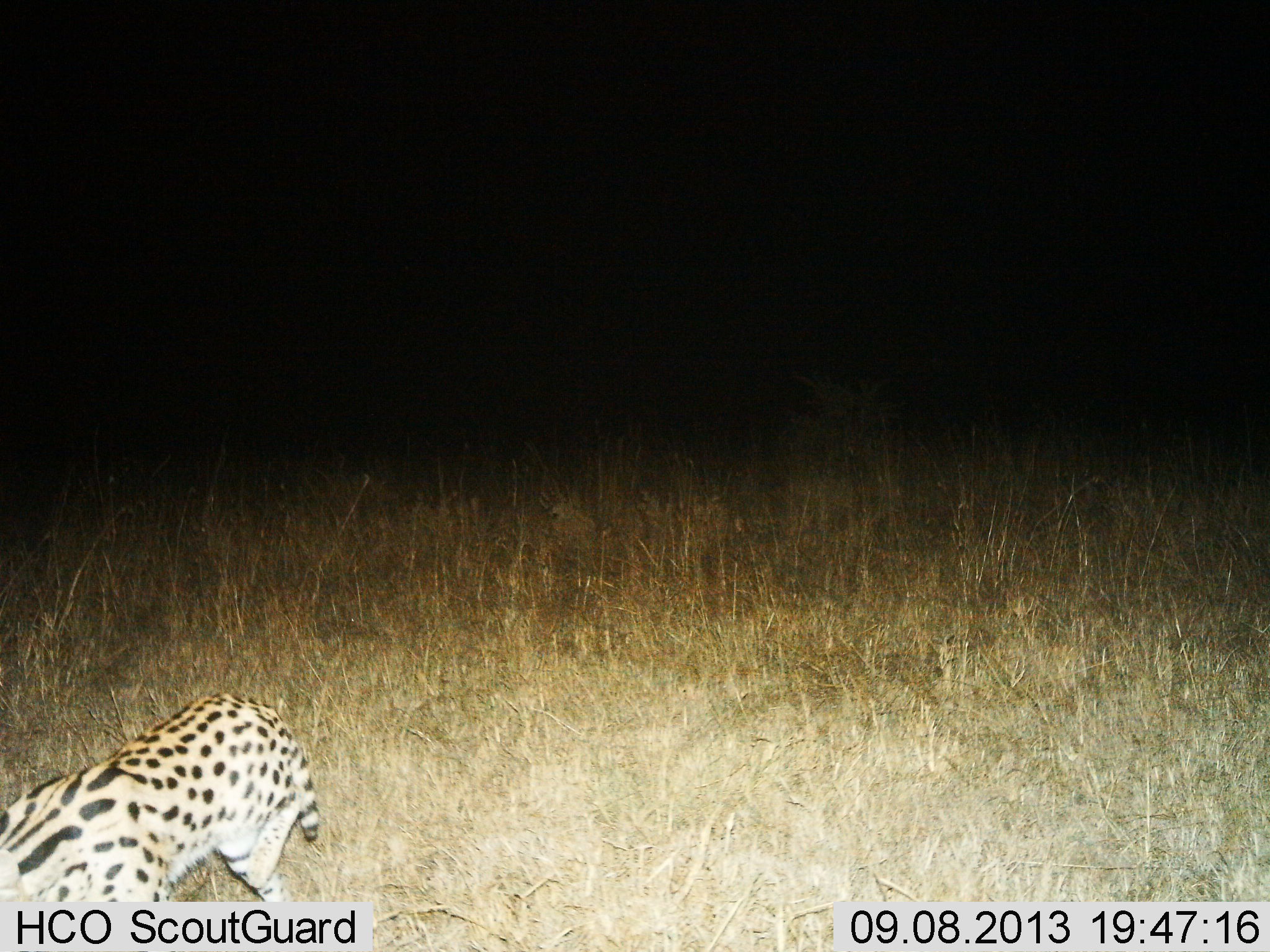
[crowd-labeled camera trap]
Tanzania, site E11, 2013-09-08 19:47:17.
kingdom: Animalia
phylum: Chordata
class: Mammalia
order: Carnivora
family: Felidae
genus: Leptailurus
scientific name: Leptailurus serval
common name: serval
Serval (Leptailurus serval), count 1. Behavior (volunteer vote fractions): standing 15%, resting 0%, moving 80%, interacting 5%. Young present (vote fraction): 0%. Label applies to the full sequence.